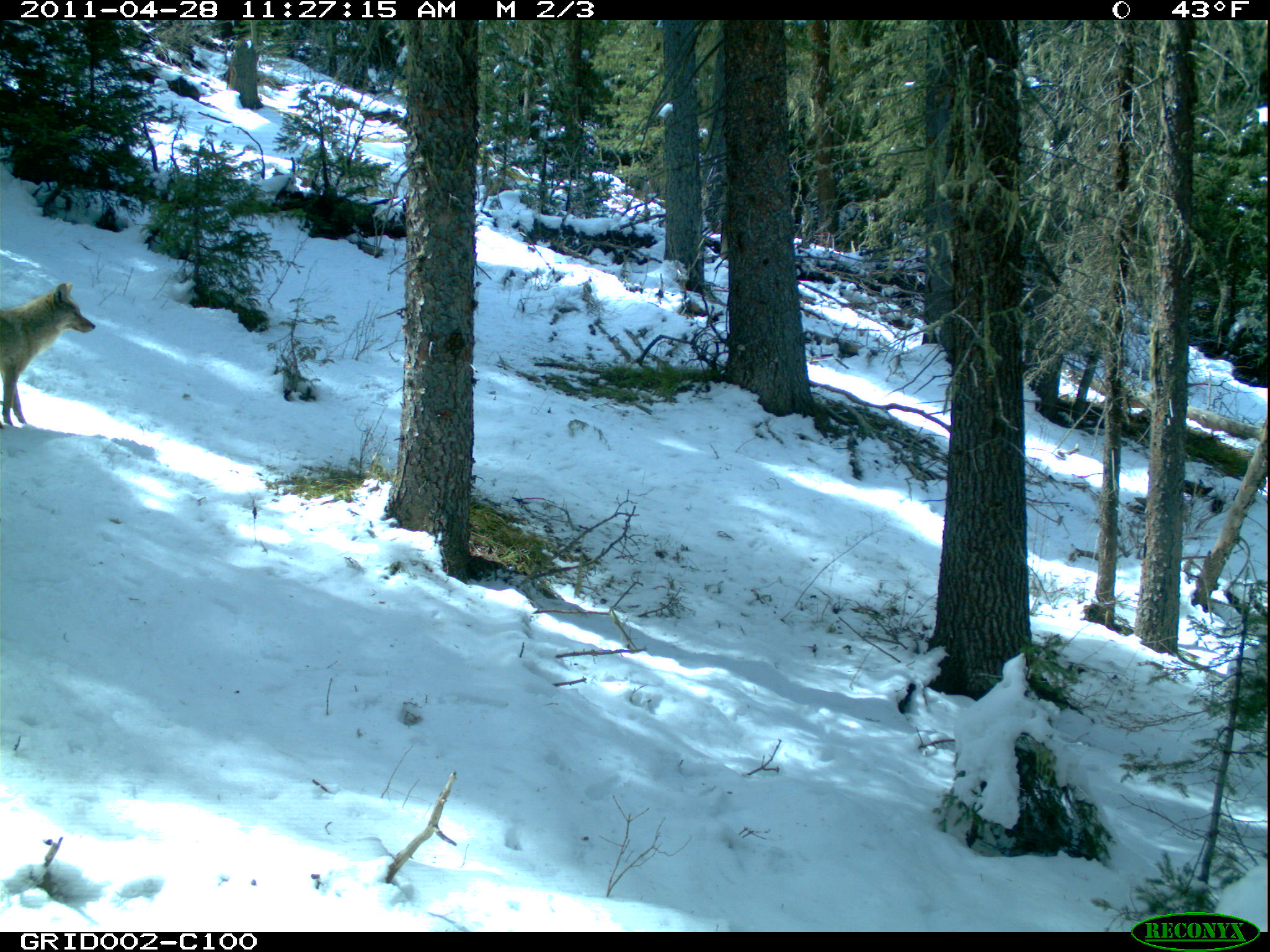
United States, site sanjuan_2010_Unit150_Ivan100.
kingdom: Animalia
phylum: Chordata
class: Mammalia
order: Carnivora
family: Canidae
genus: Canis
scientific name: Canis latrans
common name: coyote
Canis latrans (coyote).